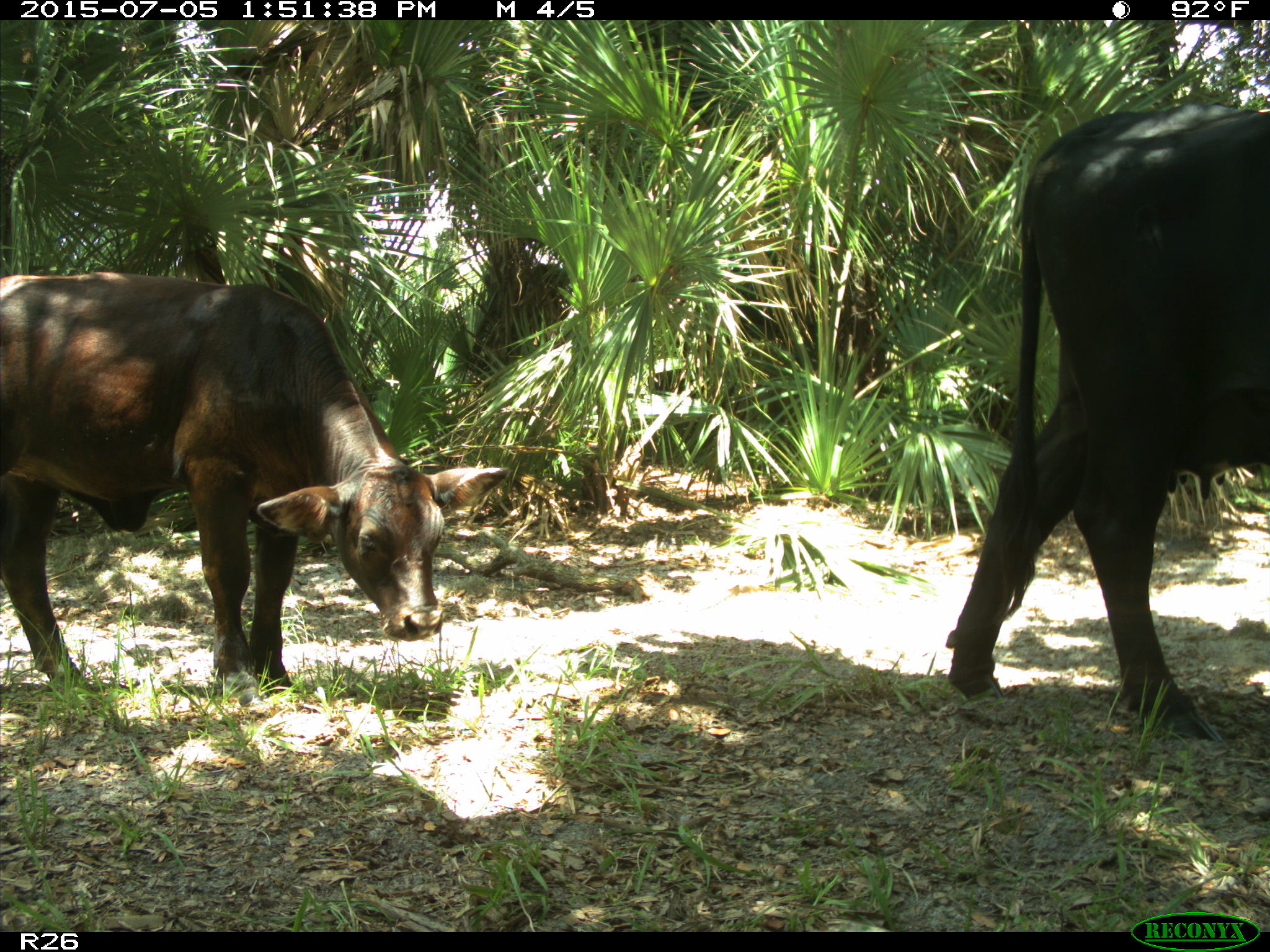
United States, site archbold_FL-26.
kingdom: Animalia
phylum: Chordata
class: Mammalia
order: Artiodactyla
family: Bovidae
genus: Bos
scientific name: Bos taurus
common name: domestic cow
Bos taurus (domestic cow).